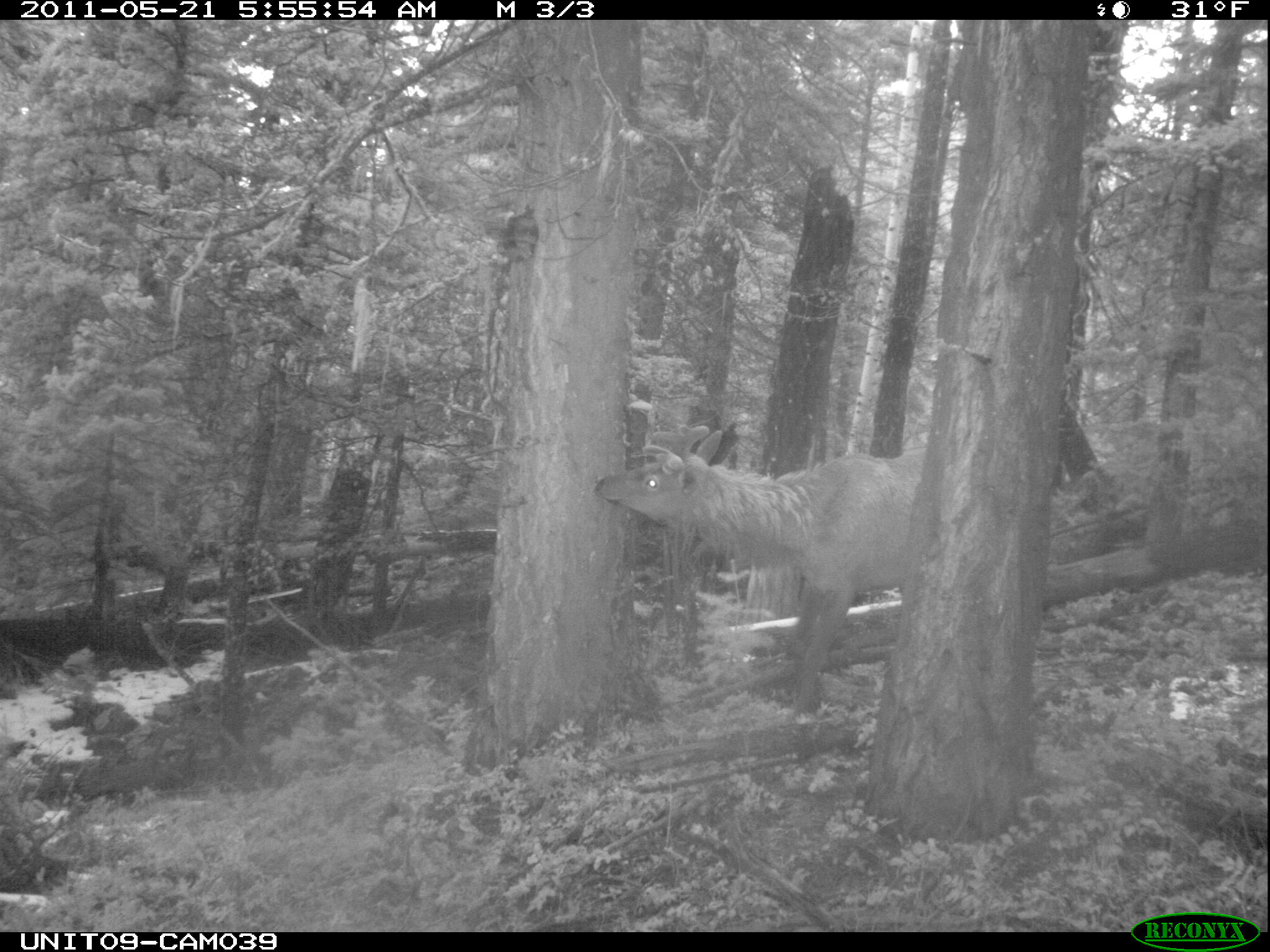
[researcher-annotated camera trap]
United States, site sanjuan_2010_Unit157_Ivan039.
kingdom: Animalia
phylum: Chordata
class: Mammalia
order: Artiodactyla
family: Cervidae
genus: Cervus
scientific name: Cervus elaphus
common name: red deer